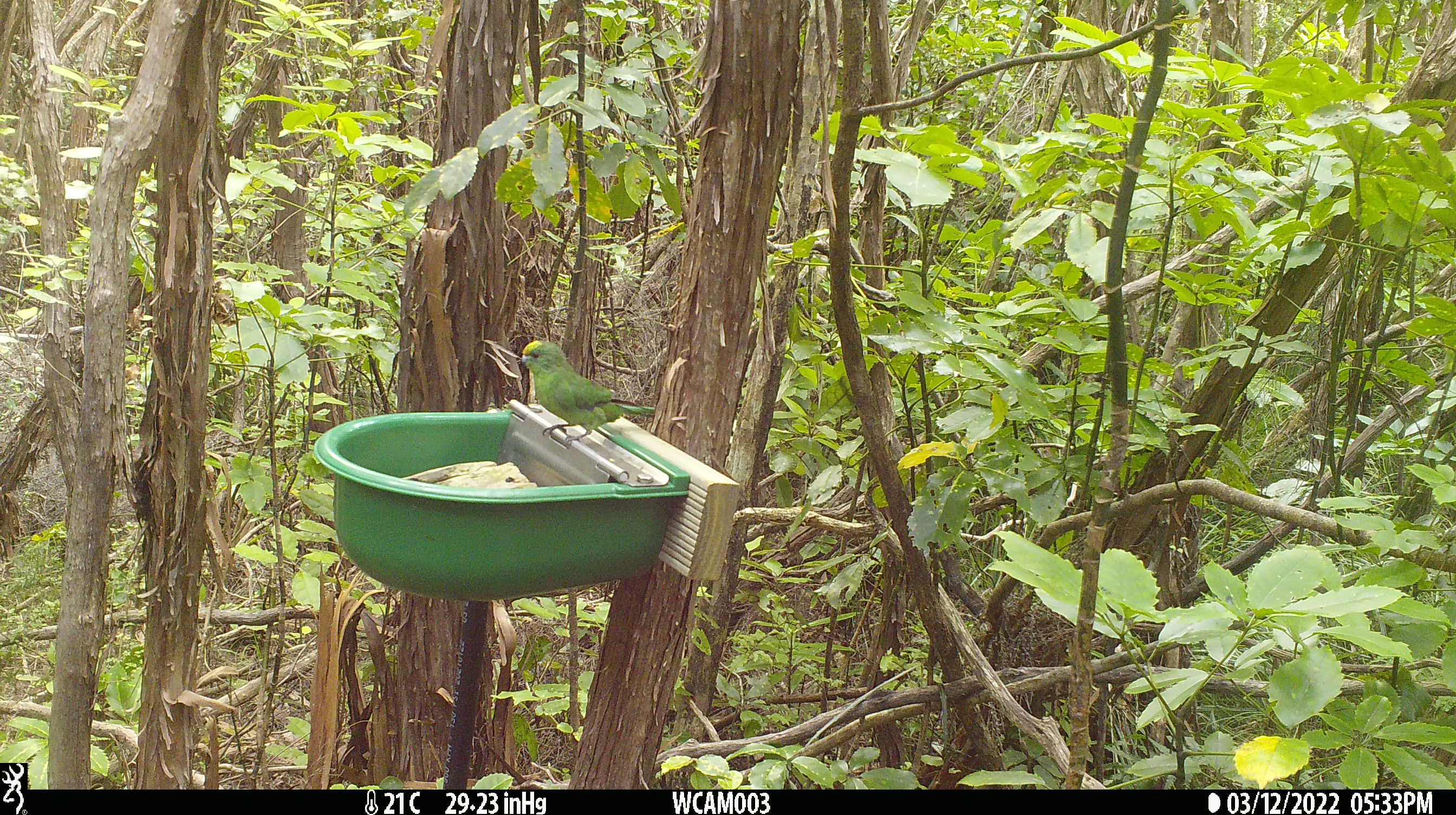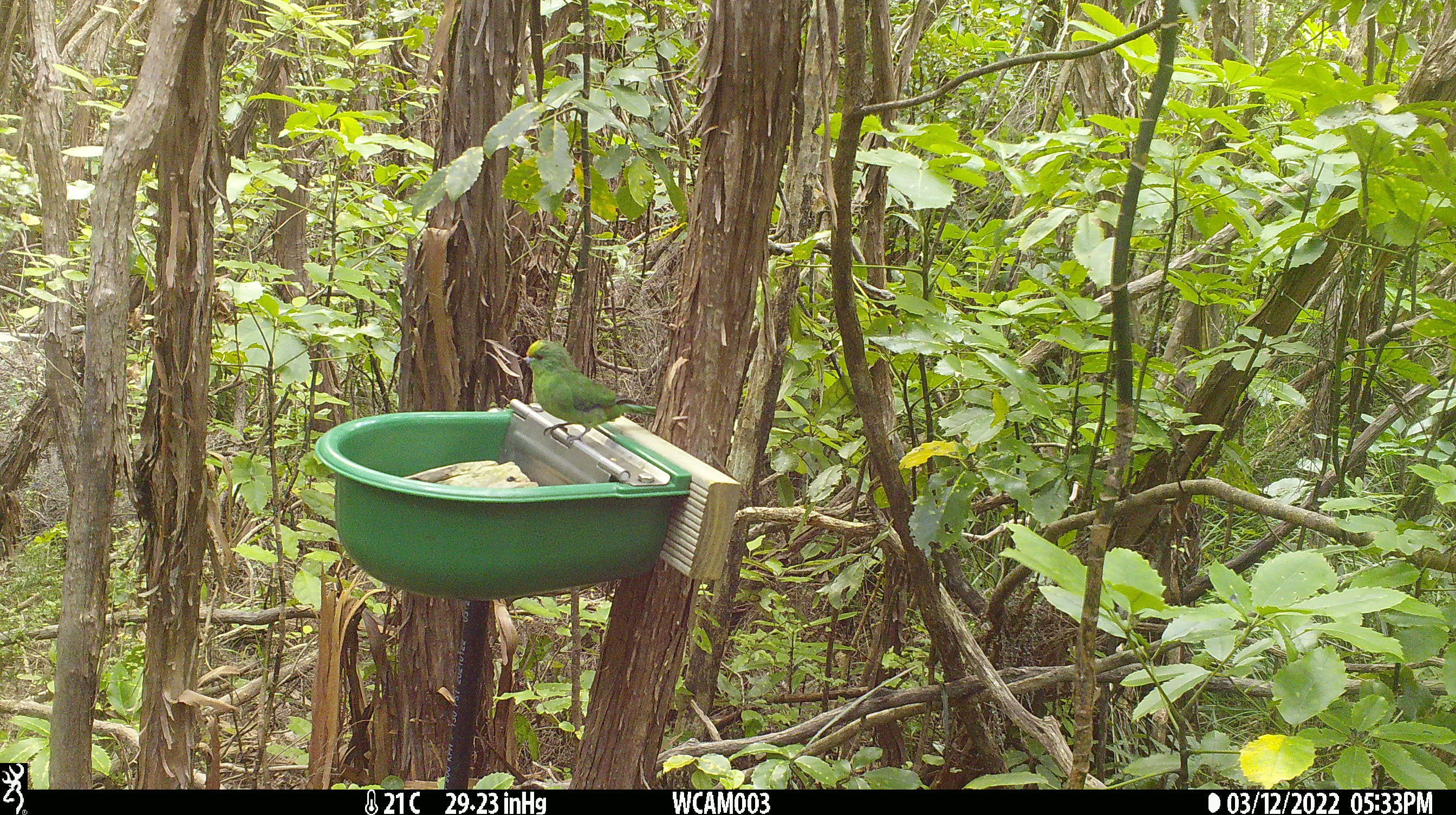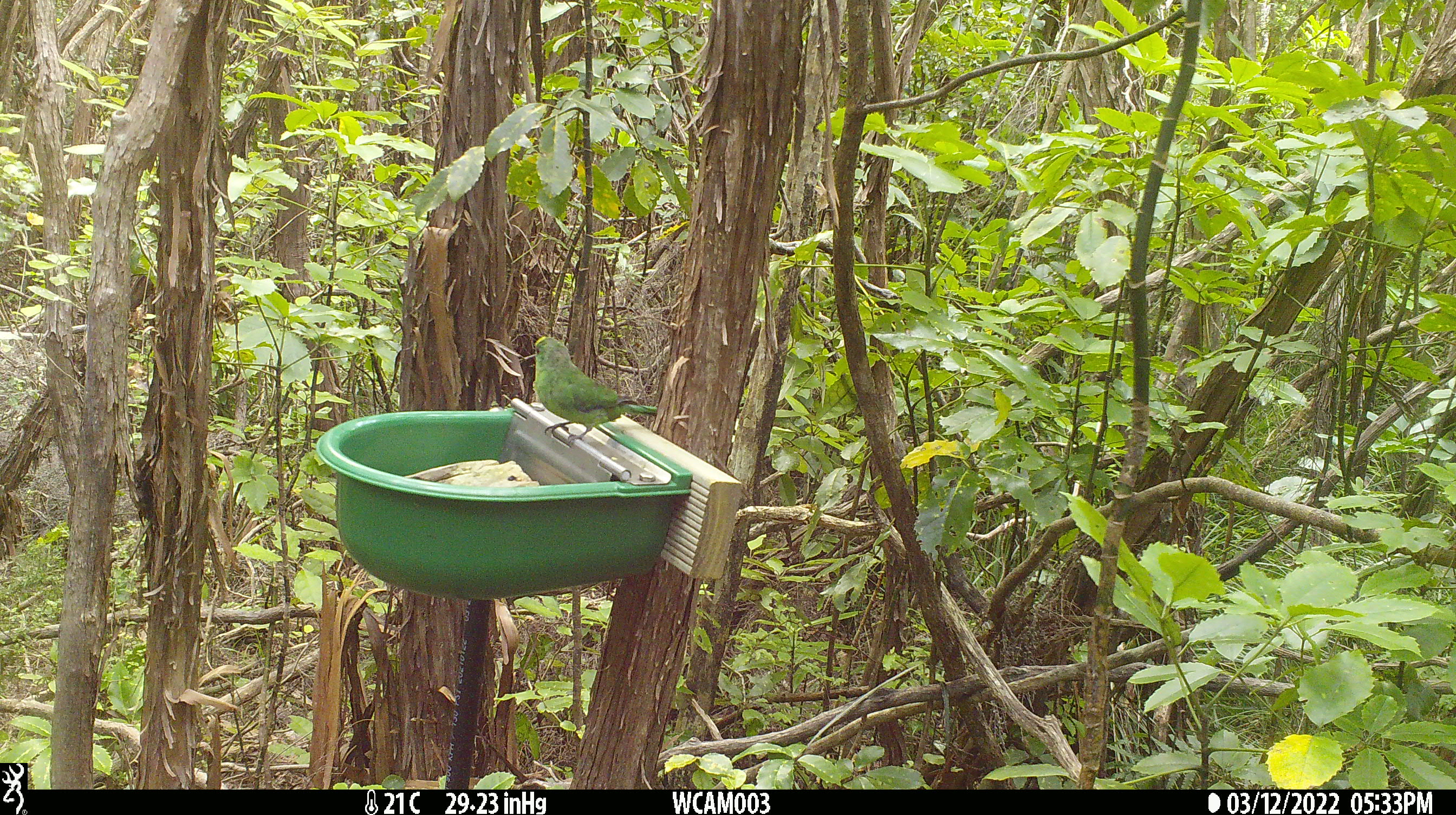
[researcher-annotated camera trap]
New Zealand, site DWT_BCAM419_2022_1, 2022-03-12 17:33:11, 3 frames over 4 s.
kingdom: Animalia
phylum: Chordata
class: Aves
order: Psittaciformes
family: Psittaculidae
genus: Cyanoramphus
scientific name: Cyanoramphus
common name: parakeet